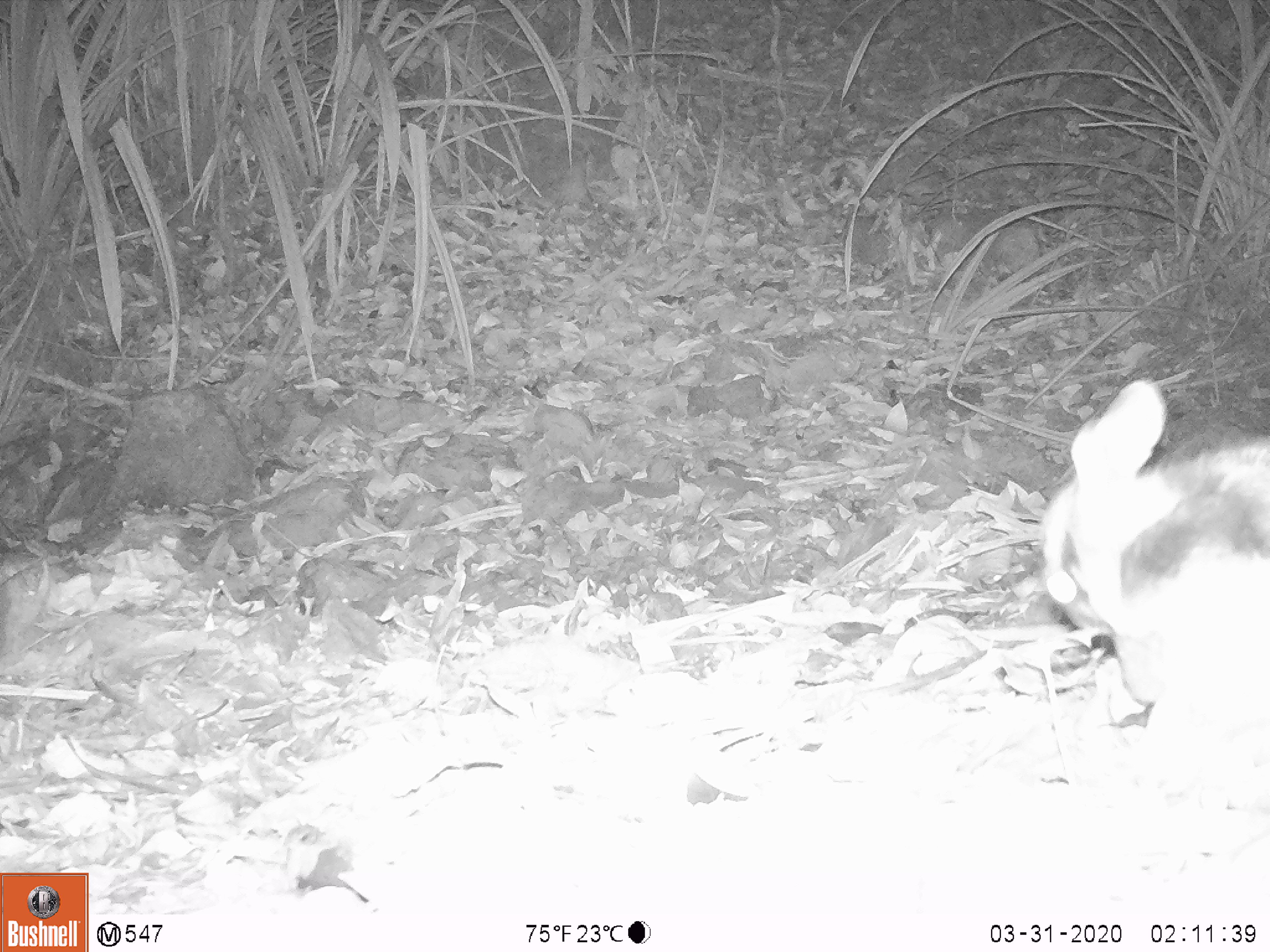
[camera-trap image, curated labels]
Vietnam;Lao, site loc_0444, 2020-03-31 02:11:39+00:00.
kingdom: Animalia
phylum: Chordata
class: Mammalia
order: Lagomorpha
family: Leporidae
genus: Nesolagus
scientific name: Nesolagus timminsi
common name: annamite striped rabbit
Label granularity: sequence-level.